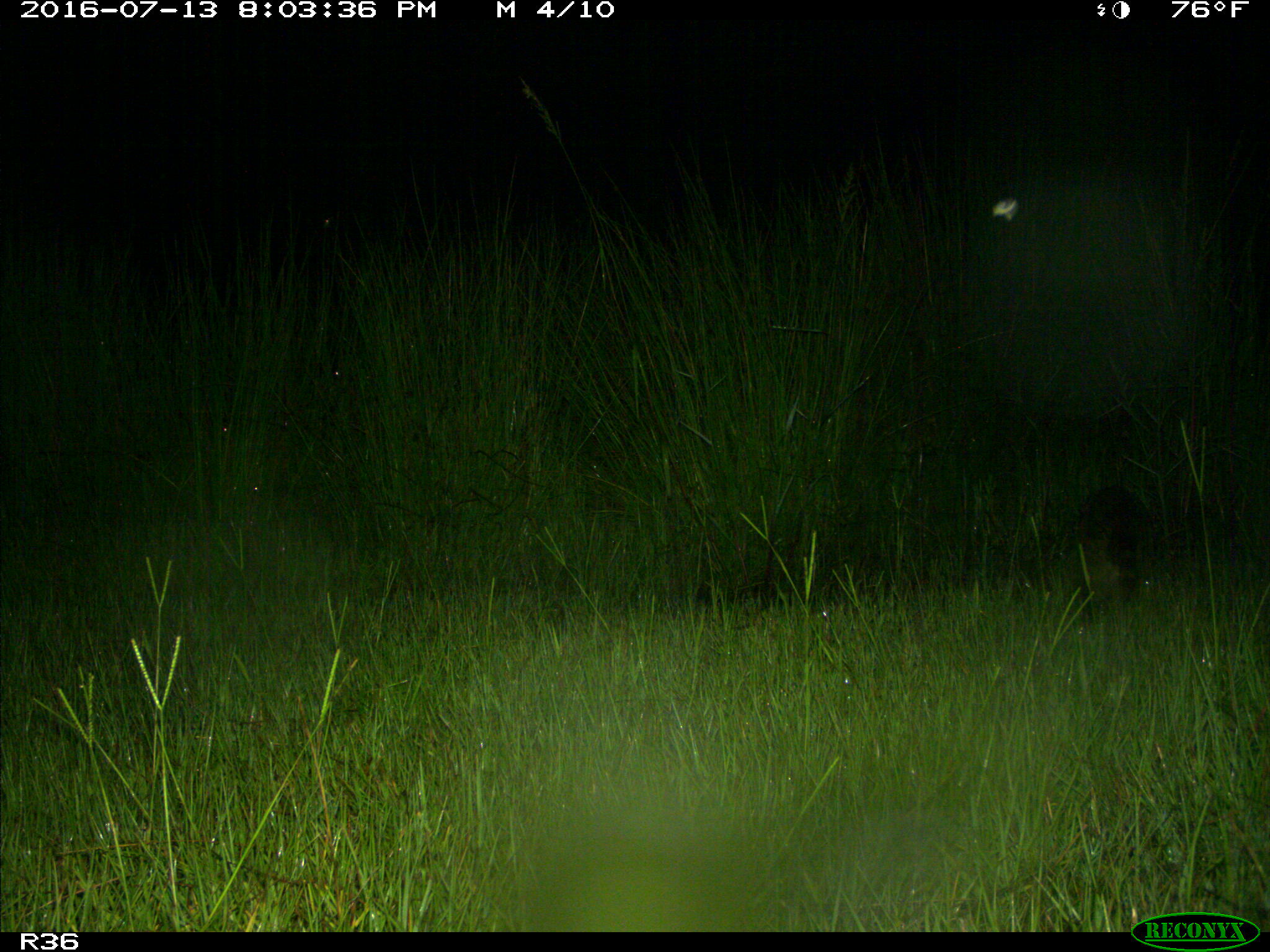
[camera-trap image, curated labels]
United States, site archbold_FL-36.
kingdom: Animalia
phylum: Chordata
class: Mammalia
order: Carnivora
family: Procyonidae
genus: Procyon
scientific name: Procyon lotor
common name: common raccoon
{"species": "Procyon lotor (common raccoon)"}